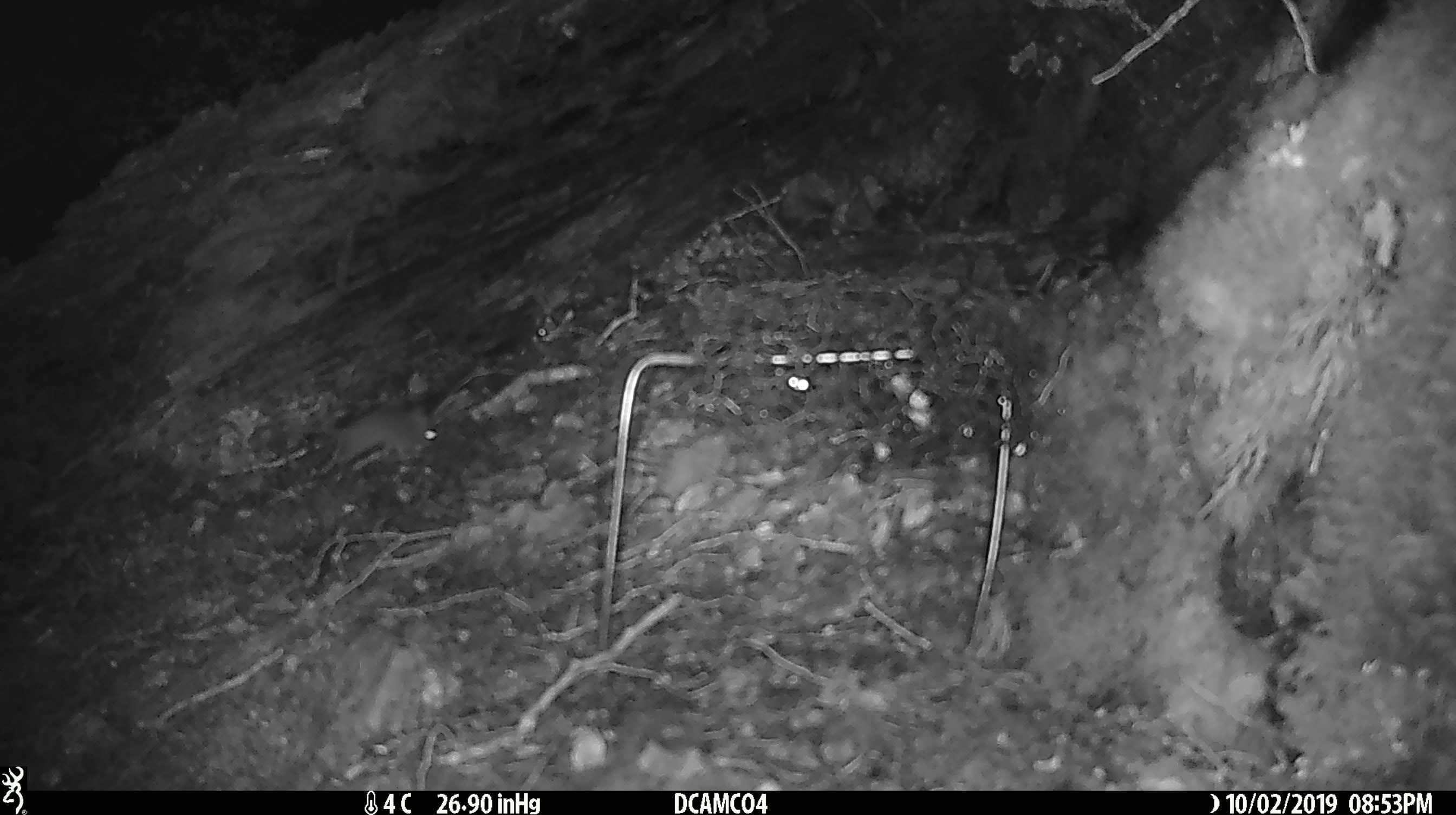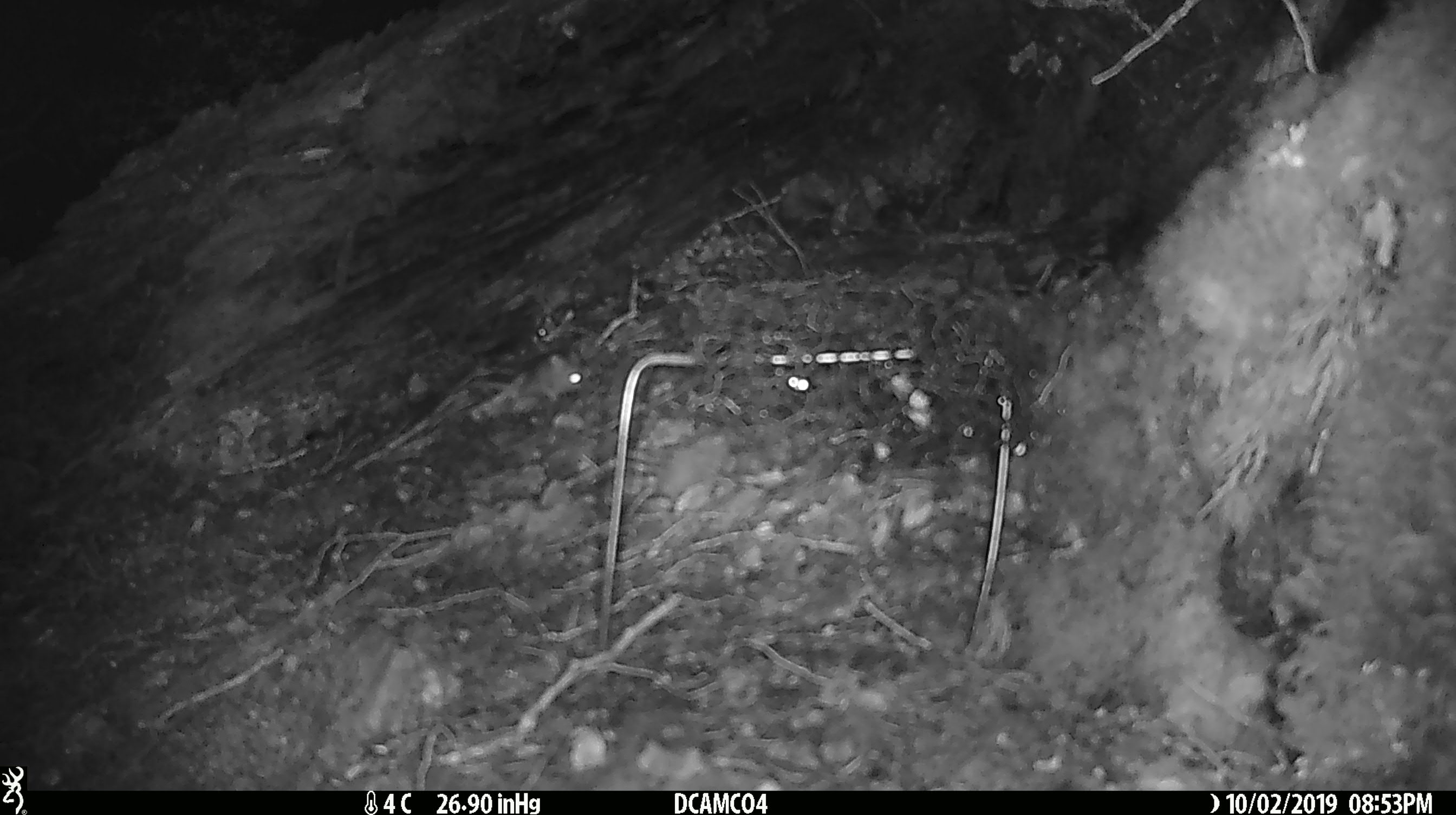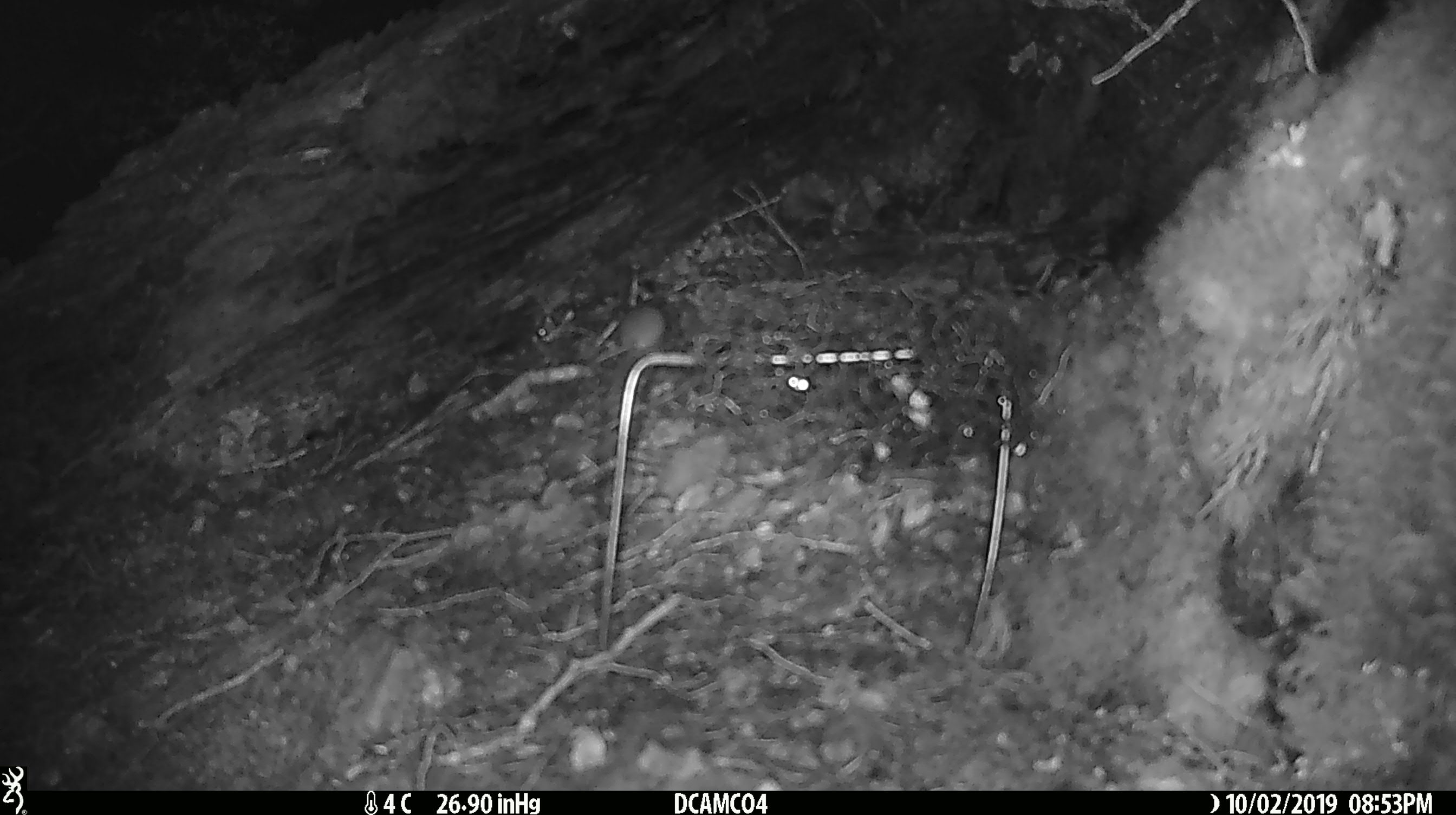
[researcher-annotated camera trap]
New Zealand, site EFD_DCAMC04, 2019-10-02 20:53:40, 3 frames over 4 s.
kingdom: Animalia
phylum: Chordata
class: Mammalia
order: Rodentia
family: Muridae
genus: Mus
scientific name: Mus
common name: mouse